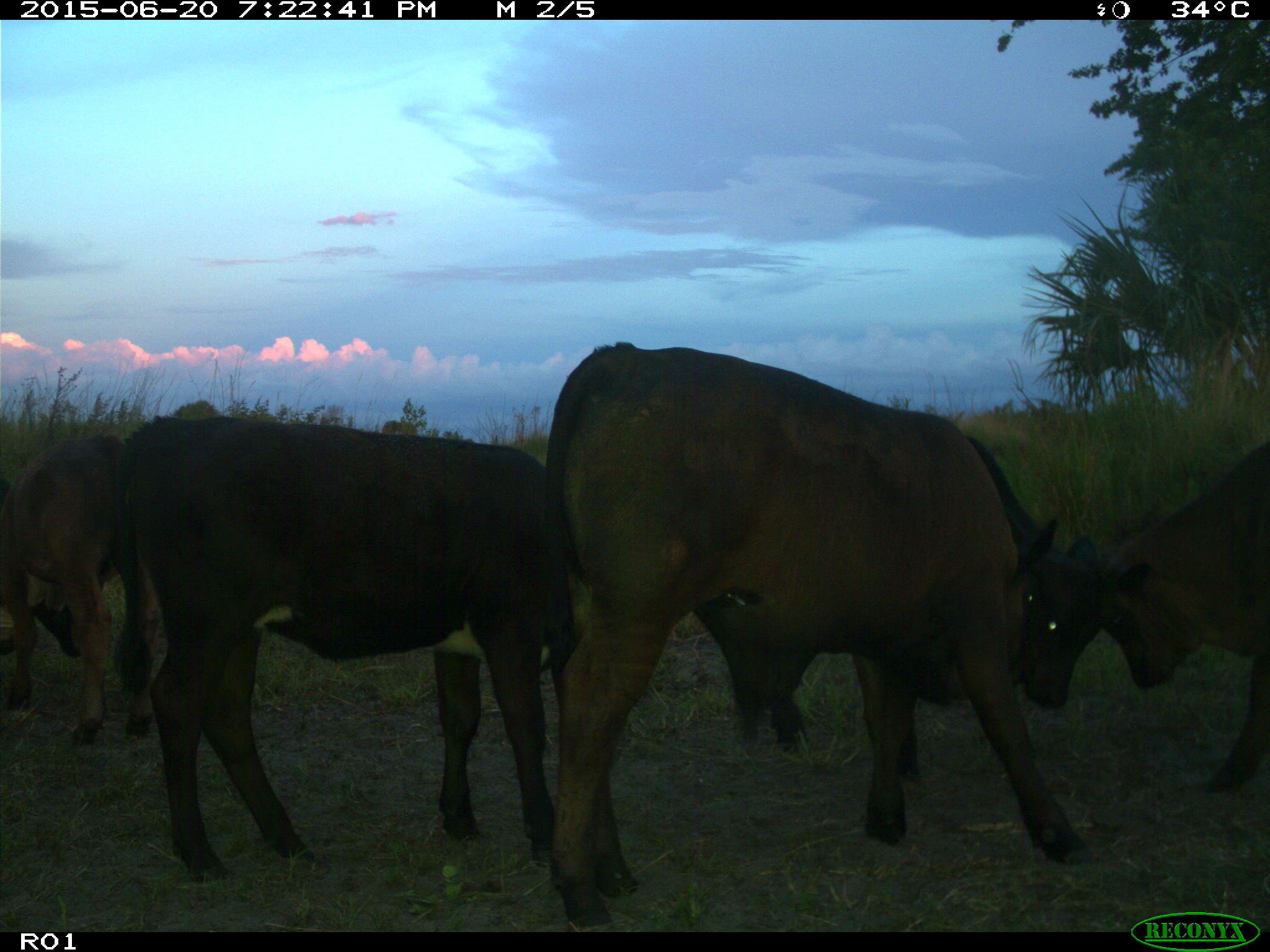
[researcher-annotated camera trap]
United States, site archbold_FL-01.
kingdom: Animalia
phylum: Chordata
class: Mammalia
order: Artiodactyla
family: Bovidae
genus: Bos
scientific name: Bos taurus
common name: domestic cow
Bos taurus (domestic cow).